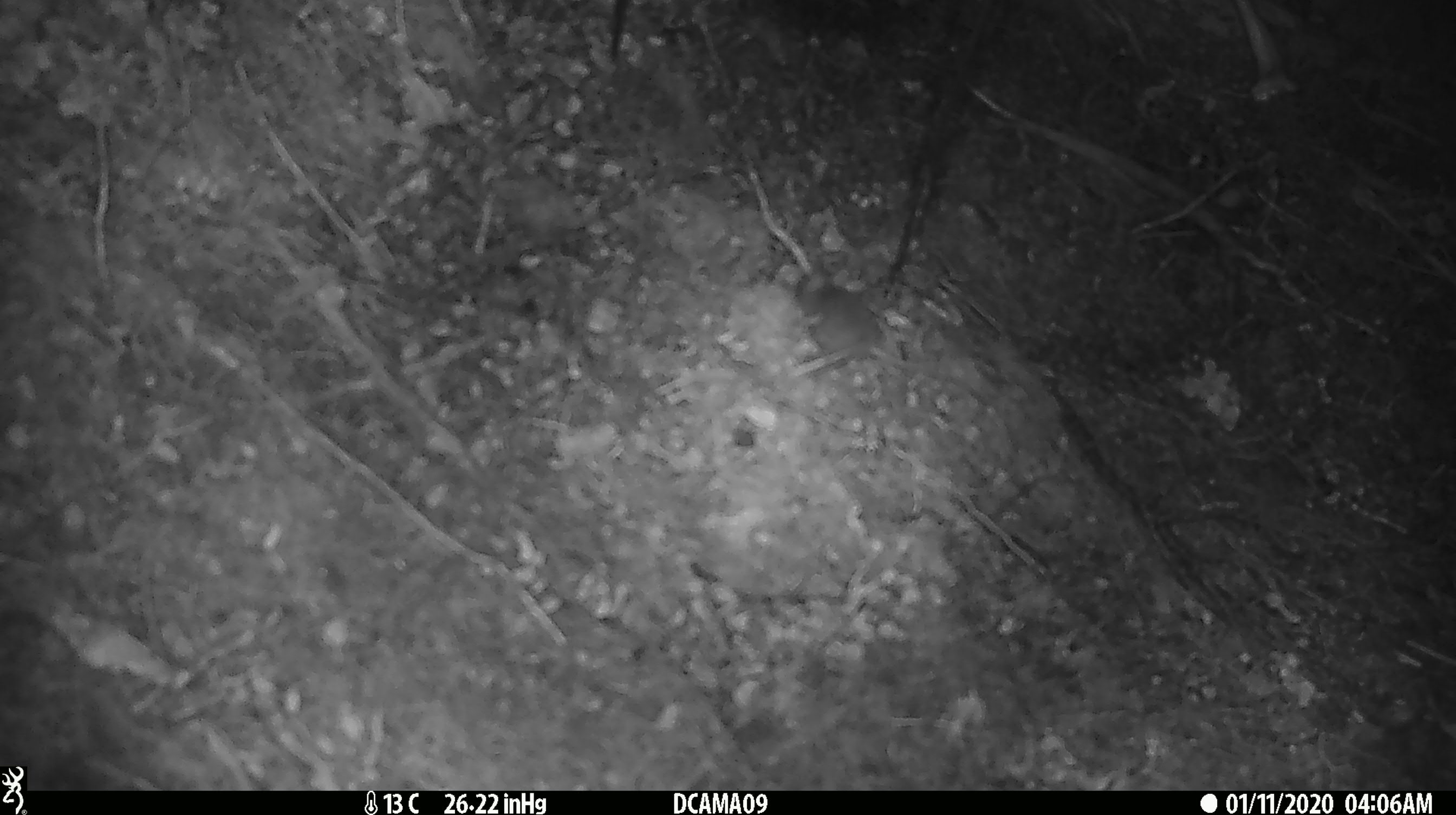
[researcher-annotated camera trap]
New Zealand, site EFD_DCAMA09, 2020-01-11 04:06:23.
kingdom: Animalia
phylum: Chordata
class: Mammalia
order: Rodentia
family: Muridae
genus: Mus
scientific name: Mus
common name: mouse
Mouse (Mus).